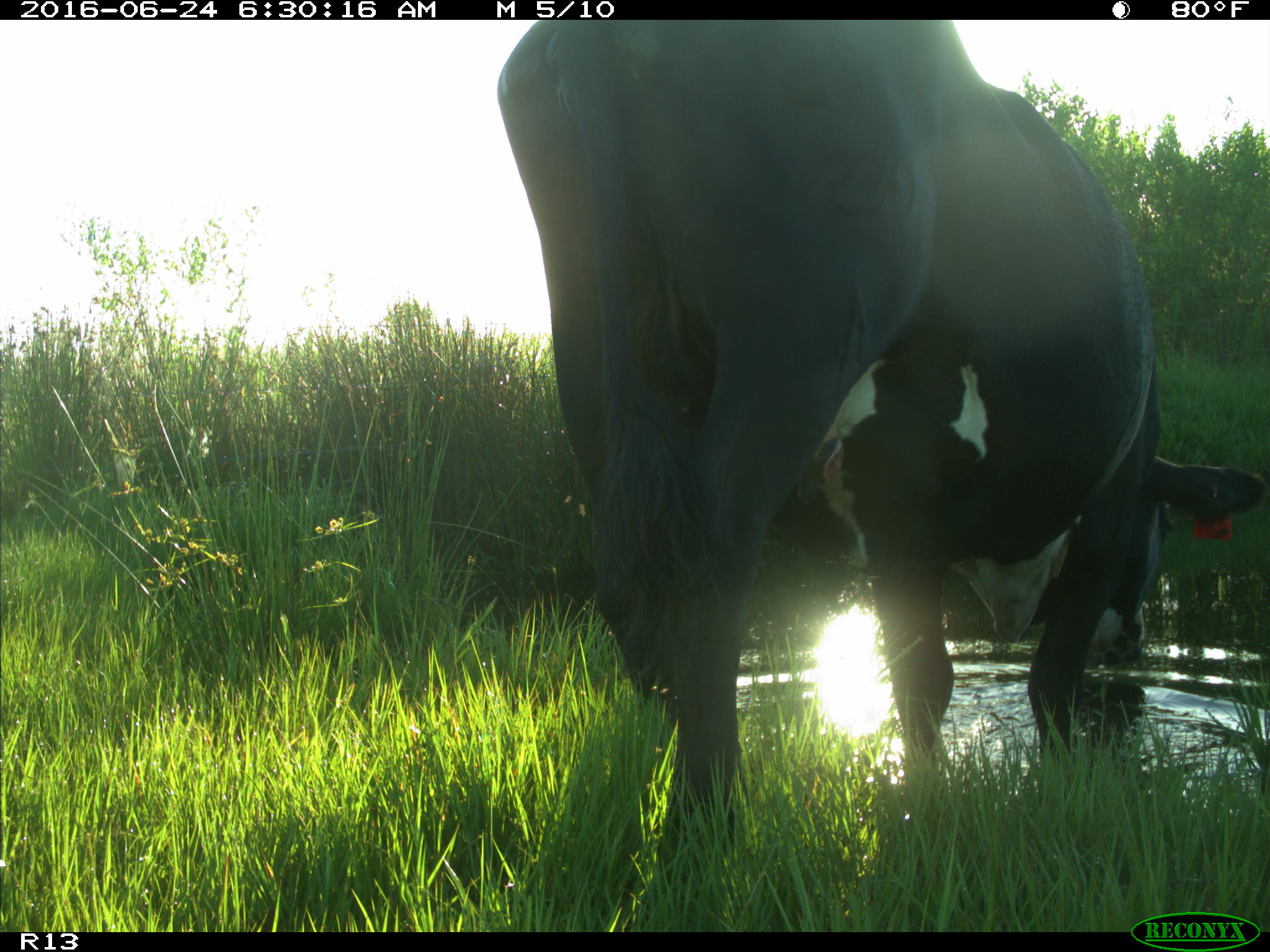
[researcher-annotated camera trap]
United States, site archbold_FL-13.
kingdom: Animalia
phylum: Chordata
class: Mammalia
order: Artiodactyla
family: Bovidae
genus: Bos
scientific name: Bos taurus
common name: domestic cow